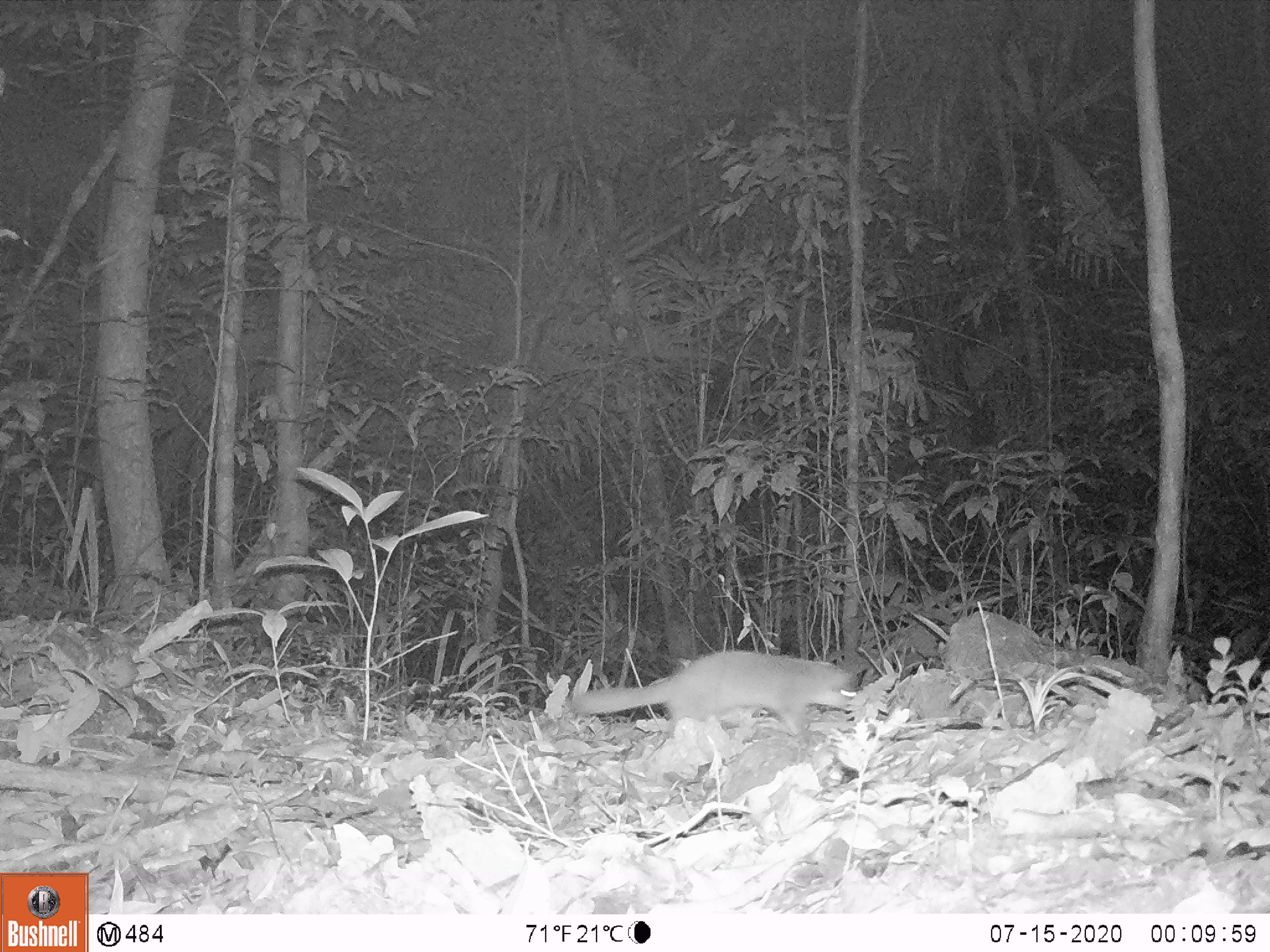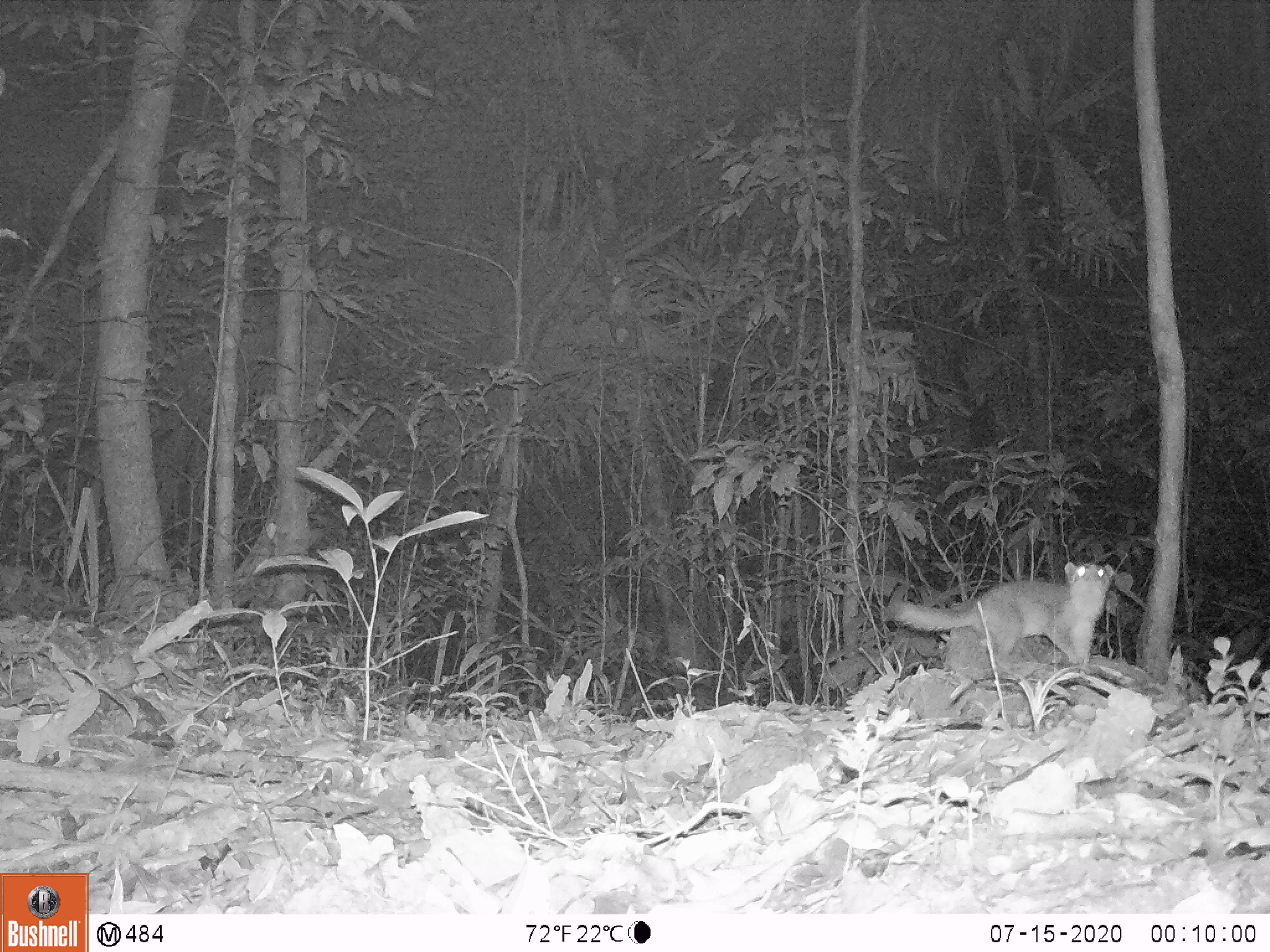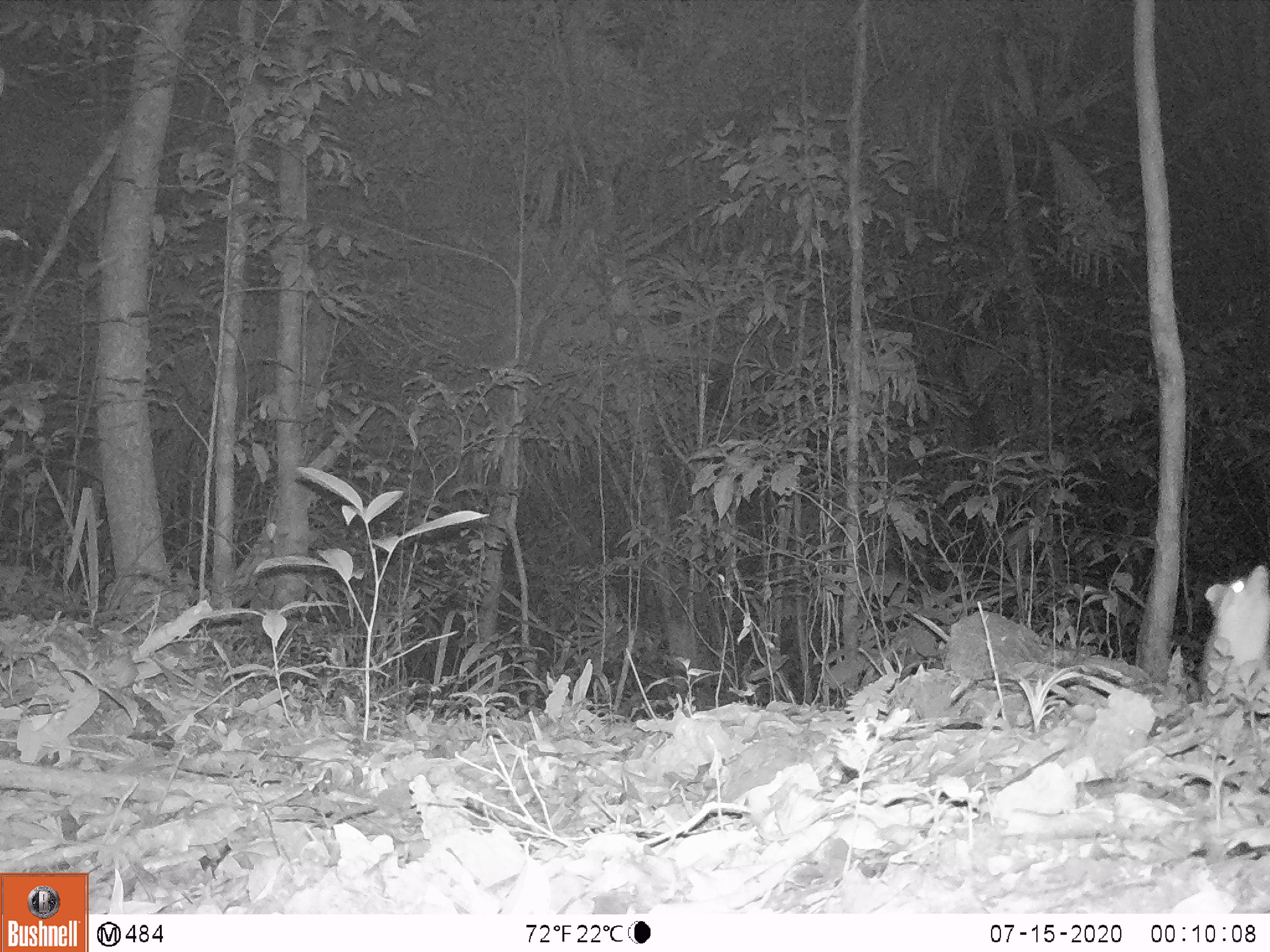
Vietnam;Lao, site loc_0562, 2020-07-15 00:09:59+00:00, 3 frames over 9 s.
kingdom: Animalia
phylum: Chordata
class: Mammalia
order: Carnivora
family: Mustelidae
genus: Melogale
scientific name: Melogale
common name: ferret badger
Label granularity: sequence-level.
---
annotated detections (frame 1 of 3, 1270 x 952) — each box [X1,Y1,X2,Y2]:
ferret badger: [572,649,857,746]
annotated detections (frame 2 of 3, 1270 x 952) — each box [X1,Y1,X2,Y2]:
ferret badger: [890,560,1113,666]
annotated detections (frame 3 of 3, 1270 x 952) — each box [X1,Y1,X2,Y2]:
ferret badger: [1204,564,1270,711]